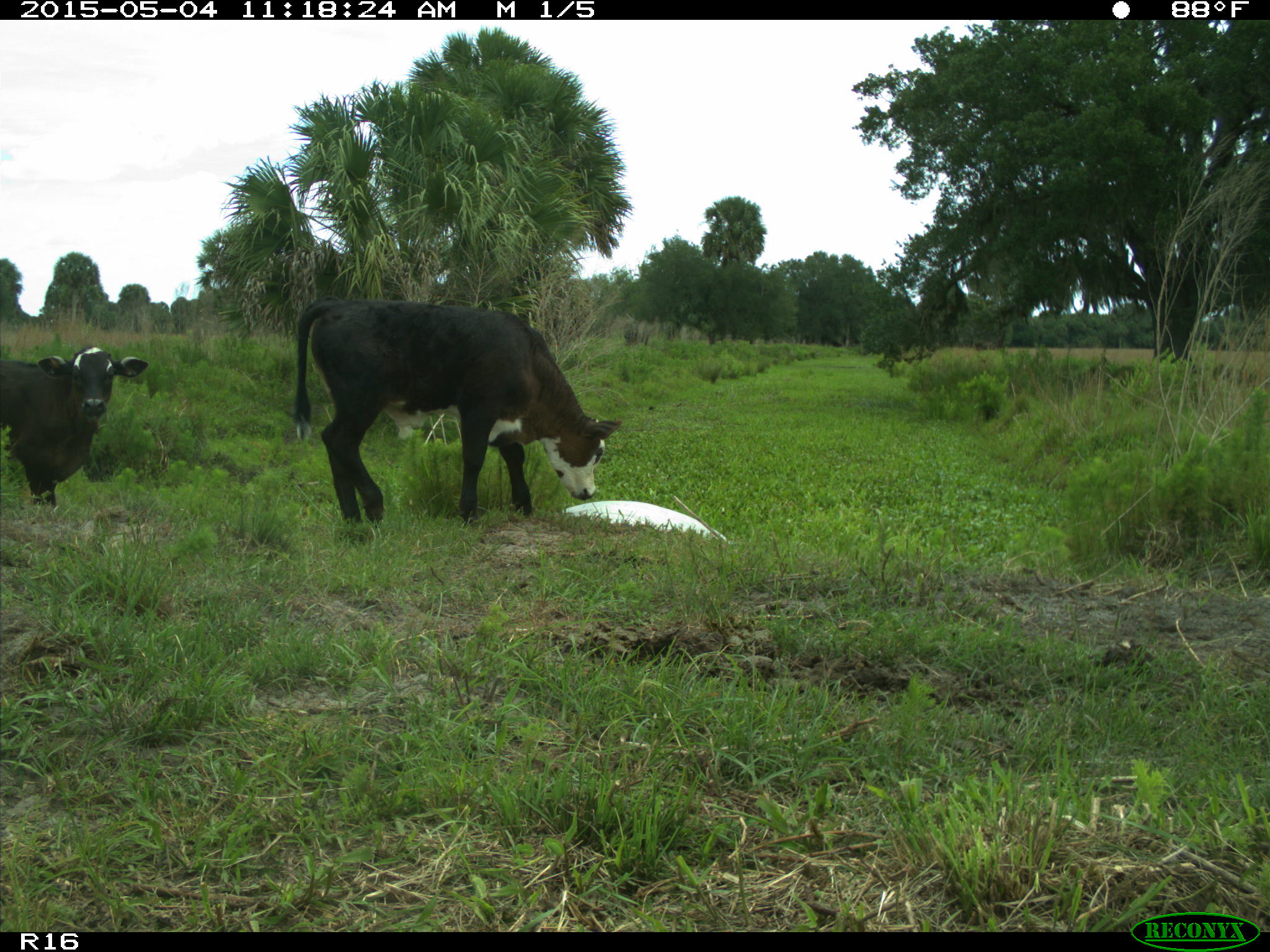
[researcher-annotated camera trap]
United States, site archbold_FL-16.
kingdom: Animalia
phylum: Chordata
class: Mammalia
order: Artiodactyla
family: Bovidae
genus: Bos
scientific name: Bos taurus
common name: domestic cow